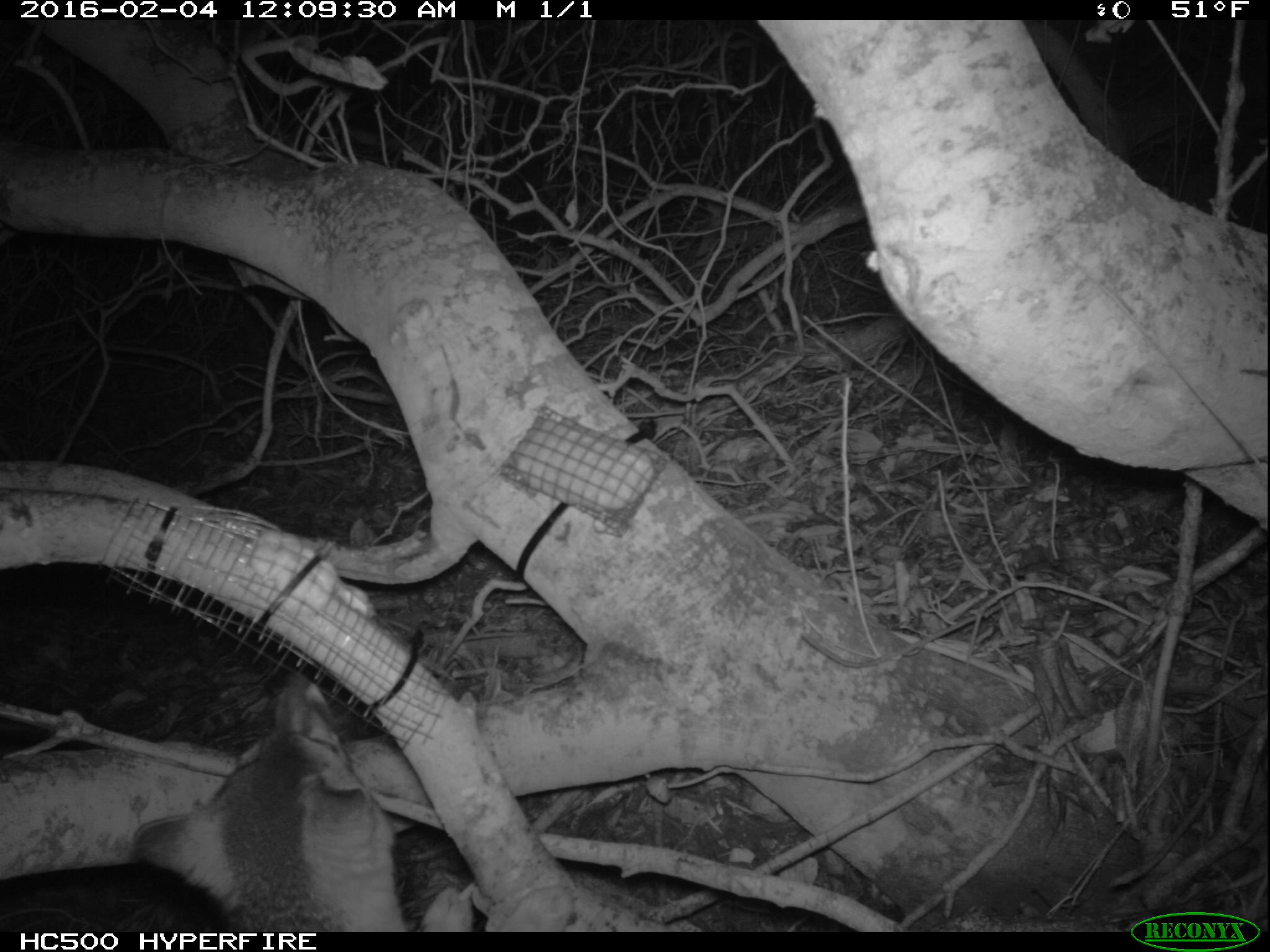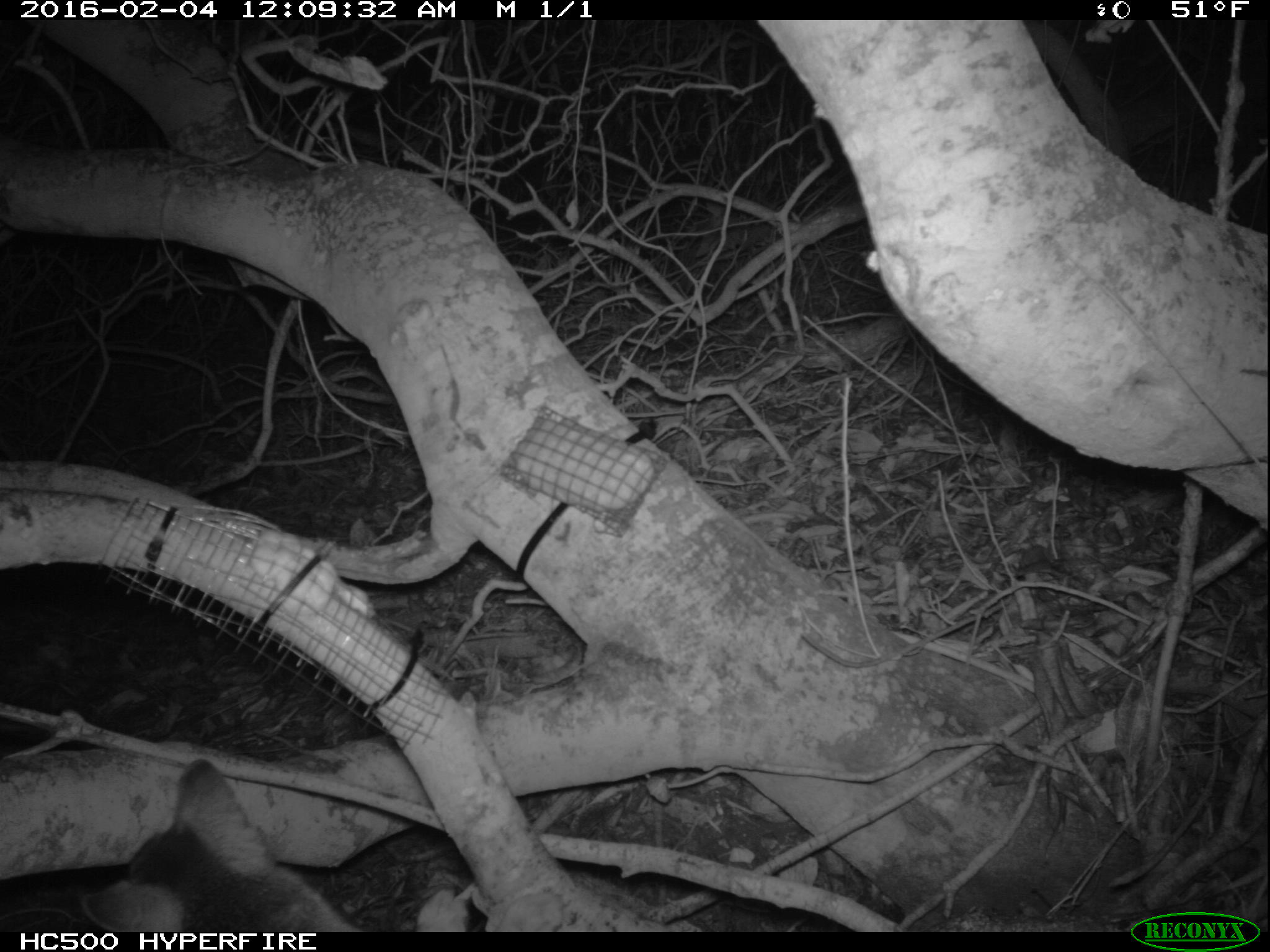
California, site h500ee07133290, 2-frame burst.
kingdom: Animalia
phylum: Chordata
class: Mammalia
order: Carnivora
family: Canidae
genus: Urocyon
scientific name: Urocyon littoralis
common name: island fox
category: fox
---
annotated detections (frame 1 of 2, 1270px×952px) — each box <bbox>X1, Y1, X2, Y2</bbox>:
fox: <bbox>131, 669, 577, 932</bbox>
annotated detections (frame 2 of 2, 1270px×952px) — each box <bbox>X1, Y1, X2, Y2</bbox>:
fox: <bbox>81, 759, 359, 932</bbox>